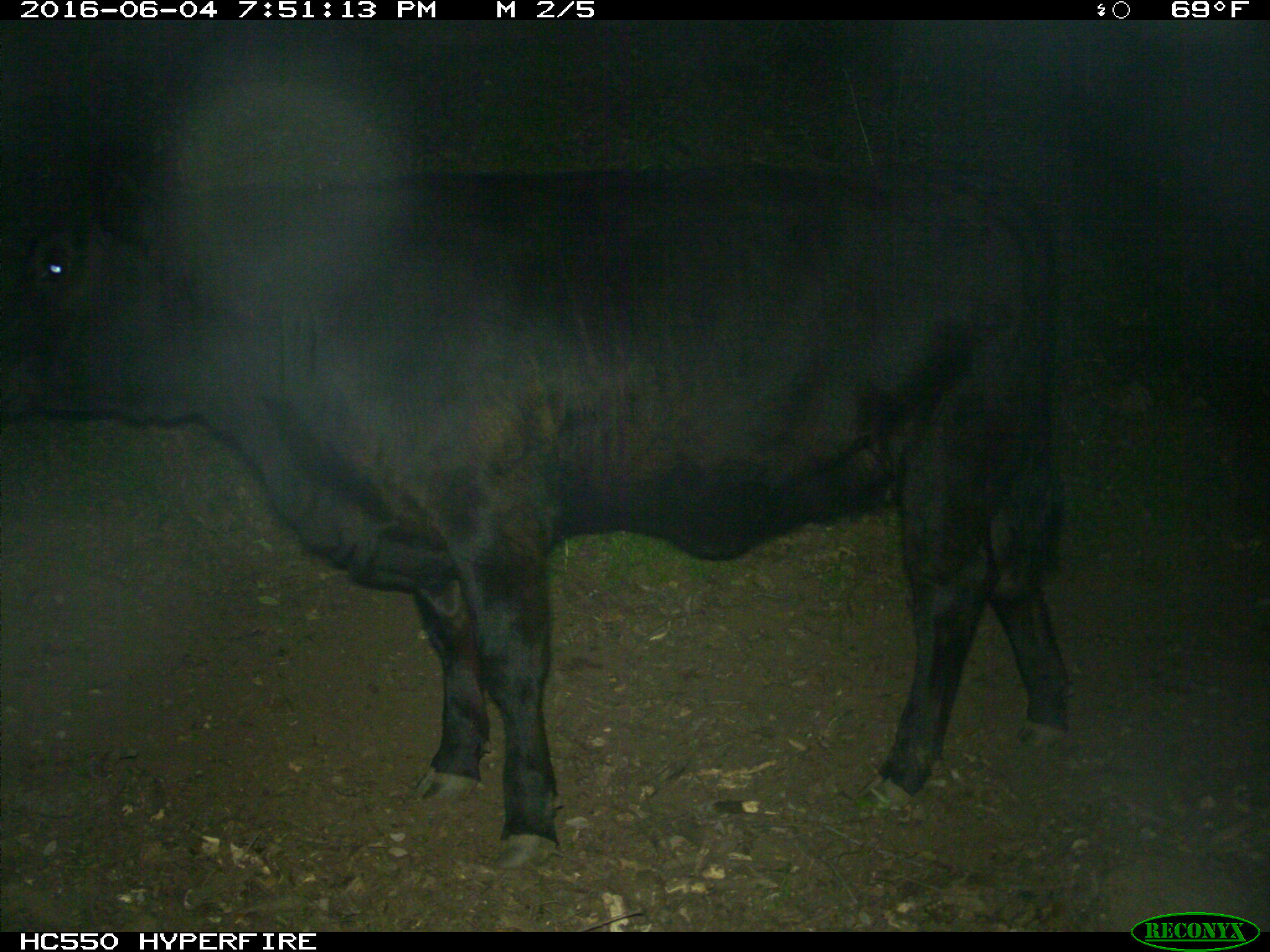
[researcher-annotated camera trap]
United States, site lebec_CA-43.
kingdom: Animalia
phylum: Chordata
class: Mammalia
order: Artiodactyla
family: Bovidae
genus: Bos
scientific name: Bos taurus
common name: domestic cow